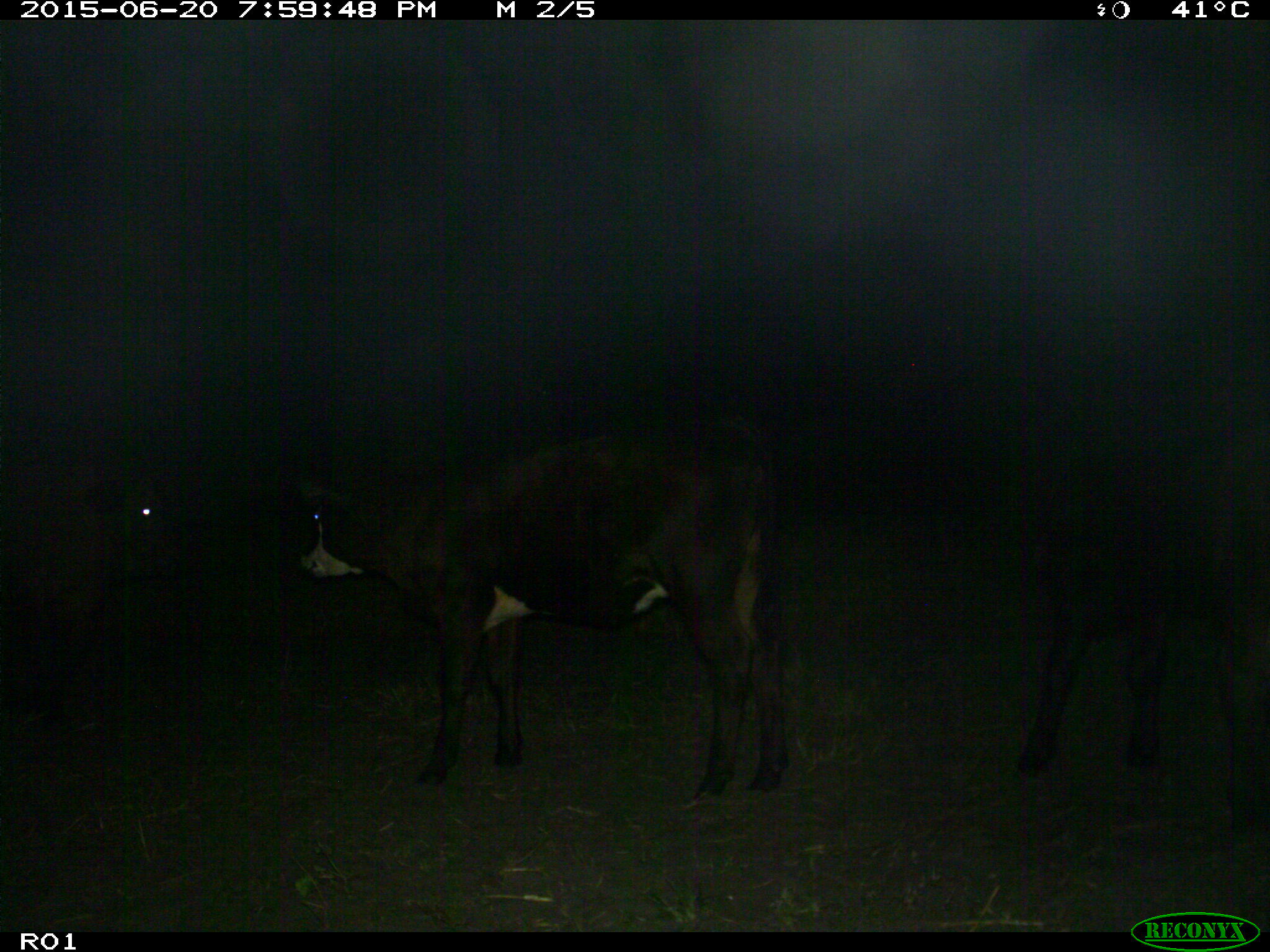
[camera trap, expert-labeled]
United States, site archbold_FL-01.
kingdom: Animalia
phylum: Chordata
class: Mammalia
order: Artiodactyla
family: Bovidae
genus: Bos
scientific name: Bos taurus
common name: domestic cow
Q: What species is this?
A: Bos taurus (domestic cow).